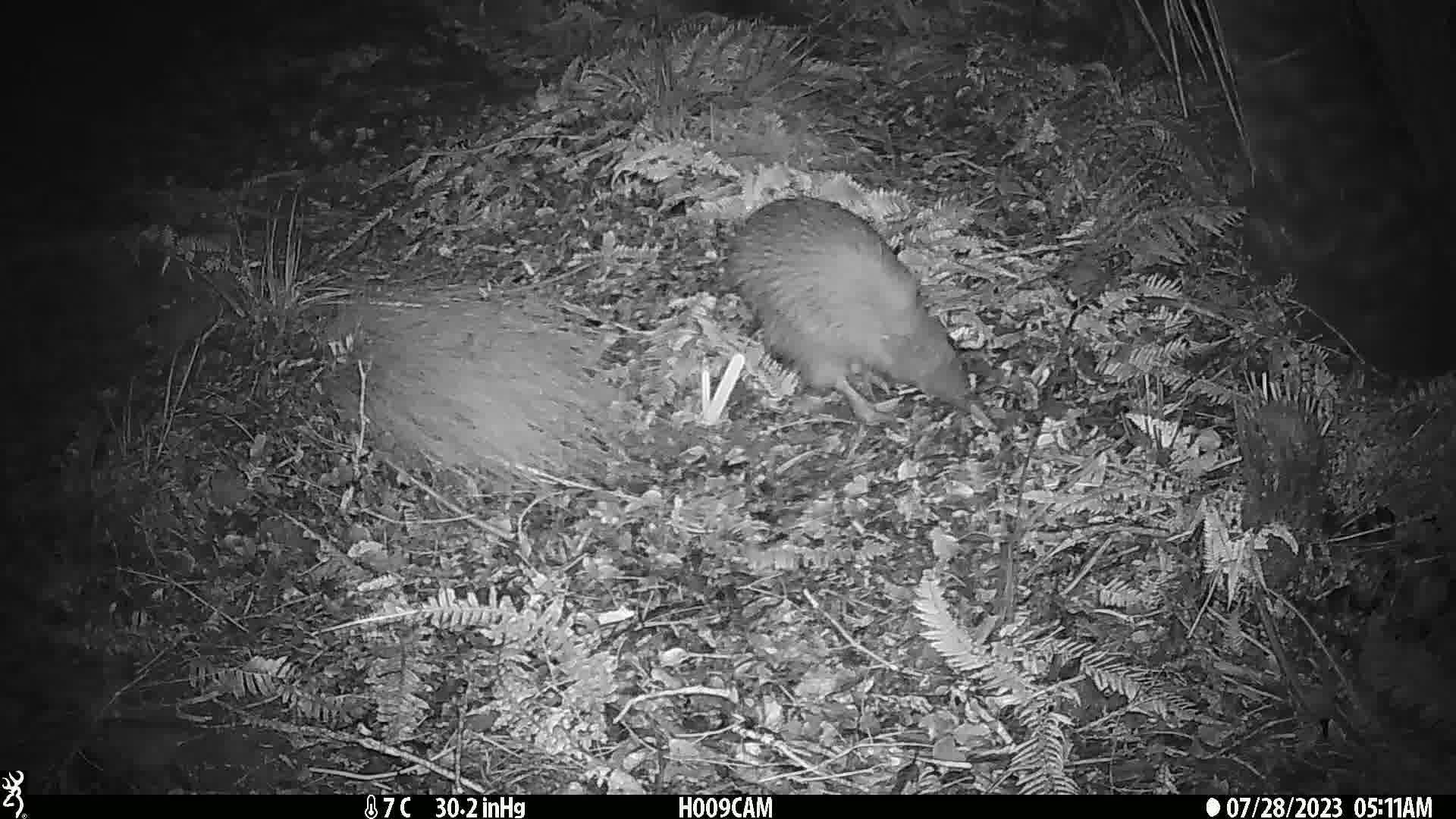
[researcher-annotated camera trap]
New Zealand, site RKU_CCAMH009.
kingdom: Animalia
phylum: Chordata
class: Aves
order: Apterygiformes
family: Apterygidae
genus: Apteryx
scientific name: Apteryx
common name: kiwi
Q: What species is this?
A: Kiwi (Apteryx).